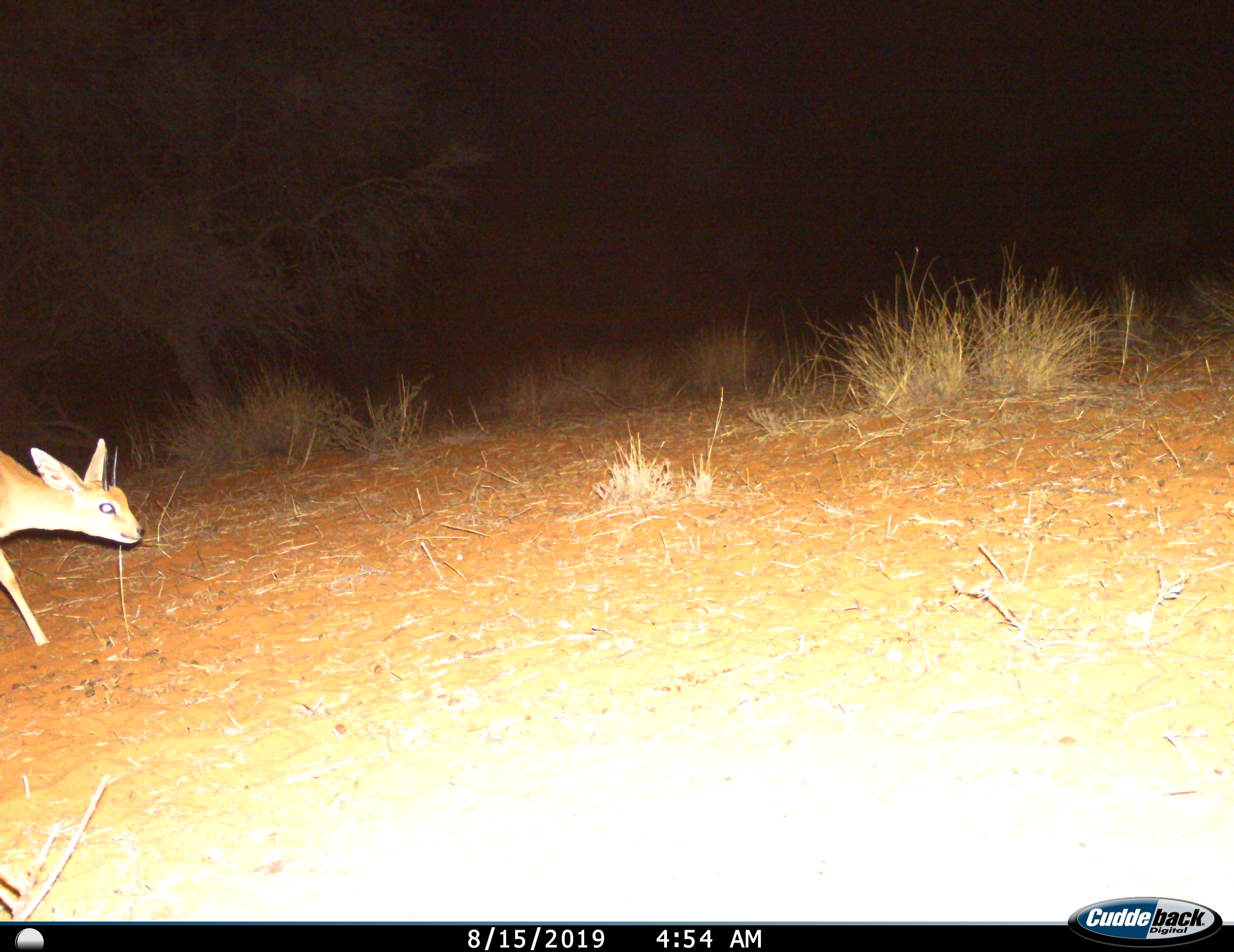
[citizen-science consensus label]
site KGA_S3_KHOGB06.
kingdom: Animalia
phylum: Chordata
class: Mammalia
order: Artiodactyla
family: Bovidae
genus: Raphicerus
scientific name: Raphicerus campestris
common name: steenbok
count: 1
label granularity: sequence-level